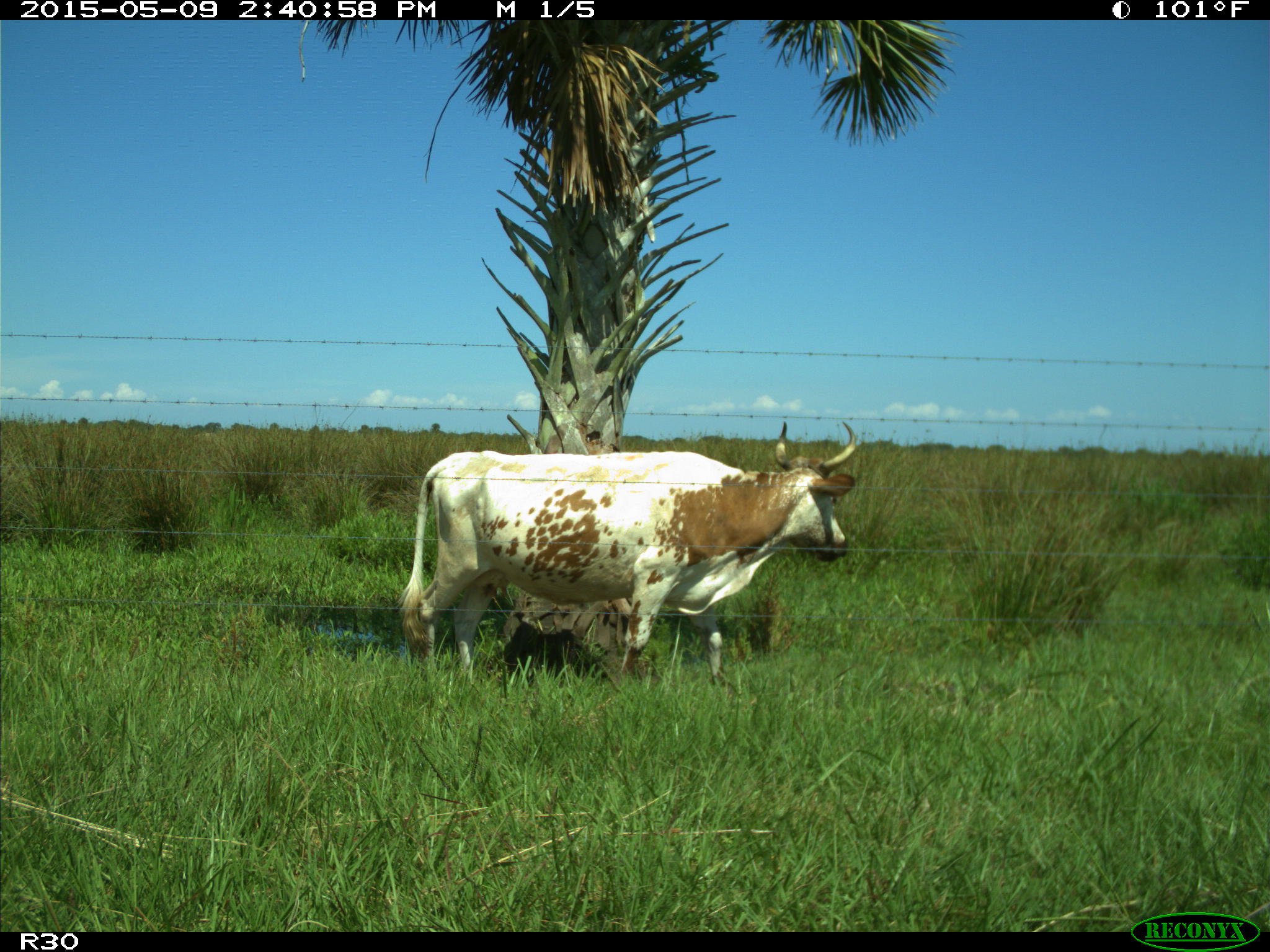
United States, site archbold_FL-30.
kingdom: Animalia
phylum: Chordata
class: Mammalia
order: Artiodactyla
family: Bovidae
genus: Bos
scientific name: Bos taurus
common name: domestic cow